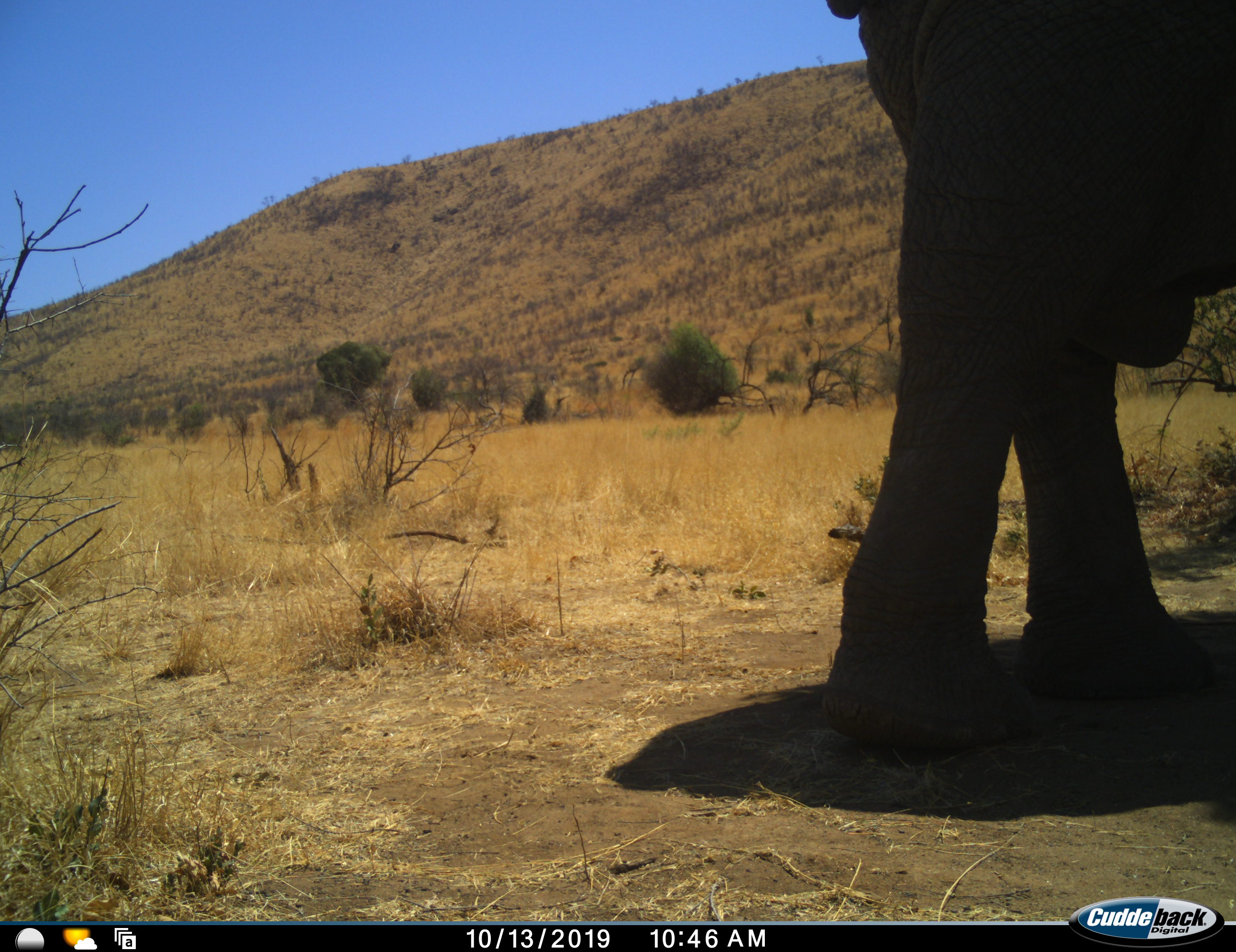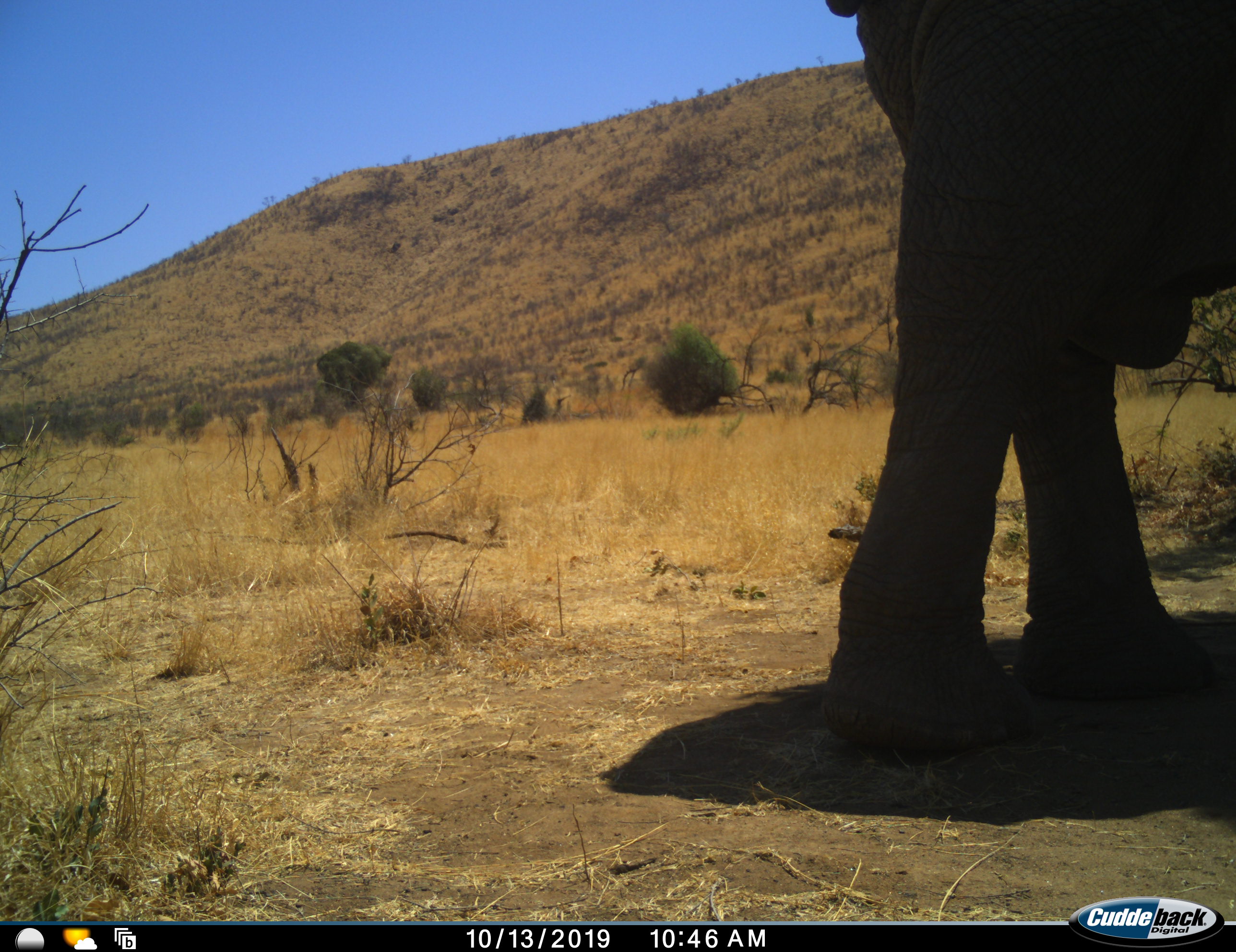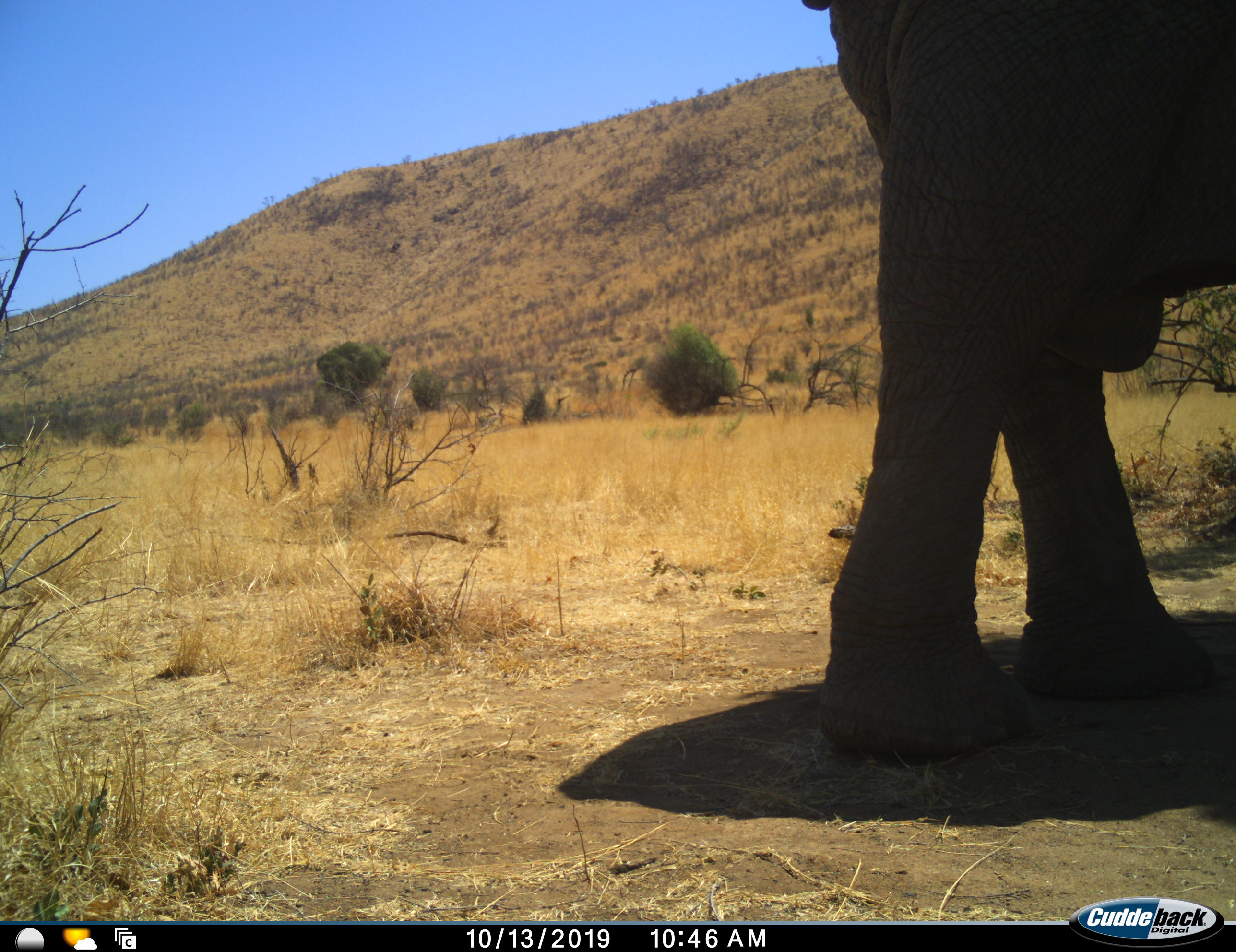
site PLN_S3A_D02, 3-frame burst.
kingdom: Animalia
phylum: Chordata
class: Mammalia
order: Proboscidea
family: Elephantidae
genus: Loxodonta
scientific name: Loxodonta africana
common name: african bush elephant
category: elephant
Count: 1.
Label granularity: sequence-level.